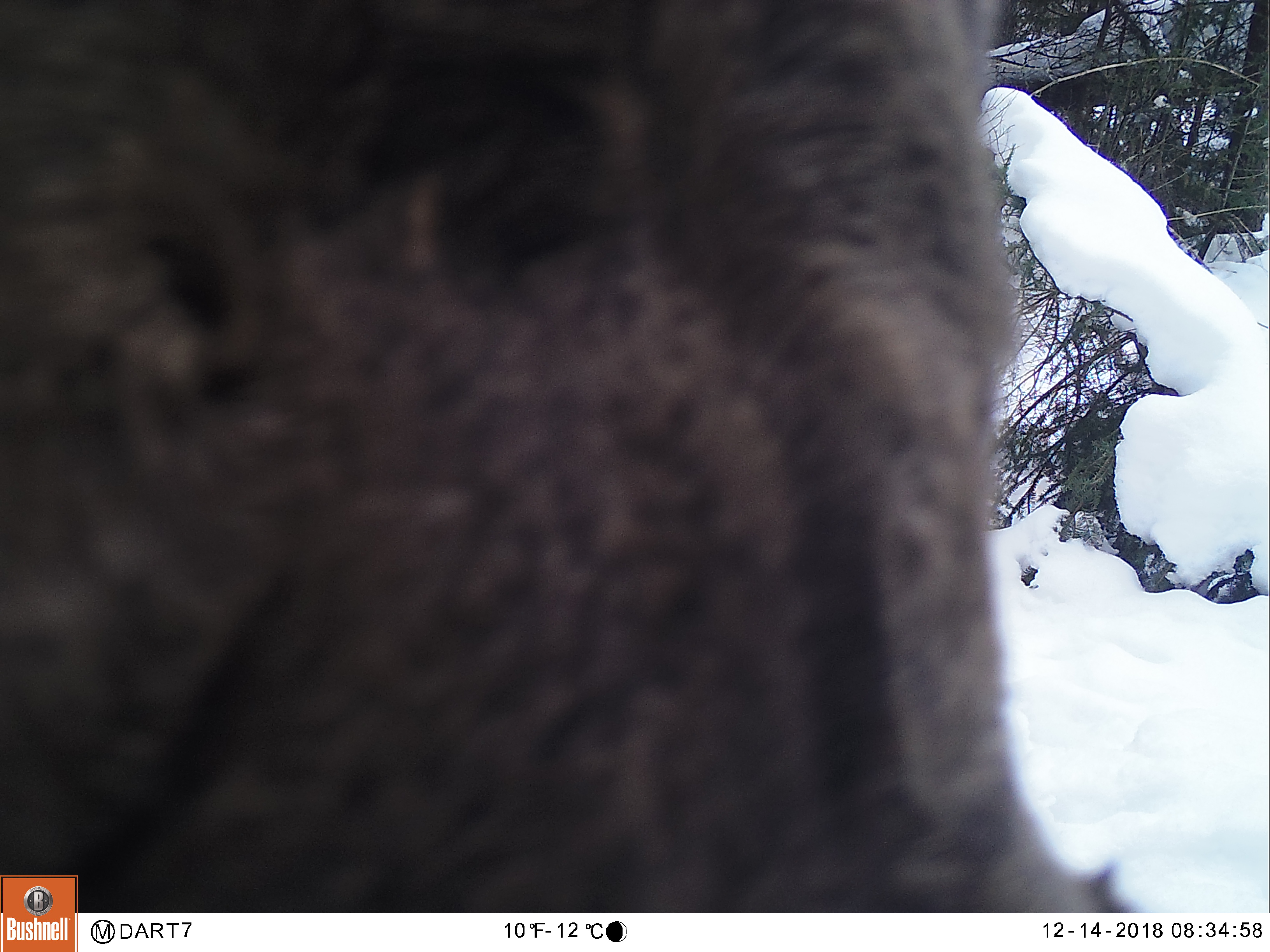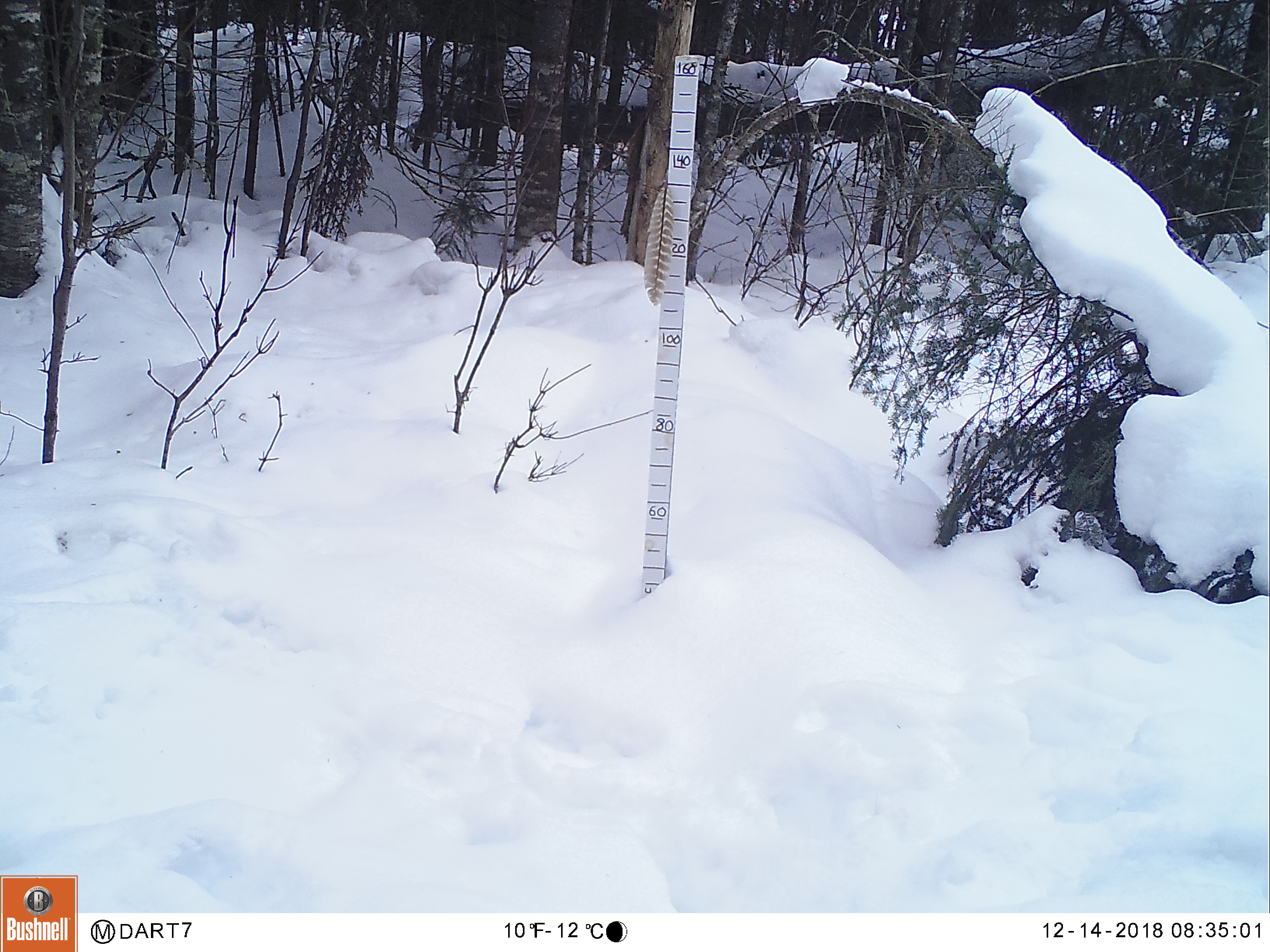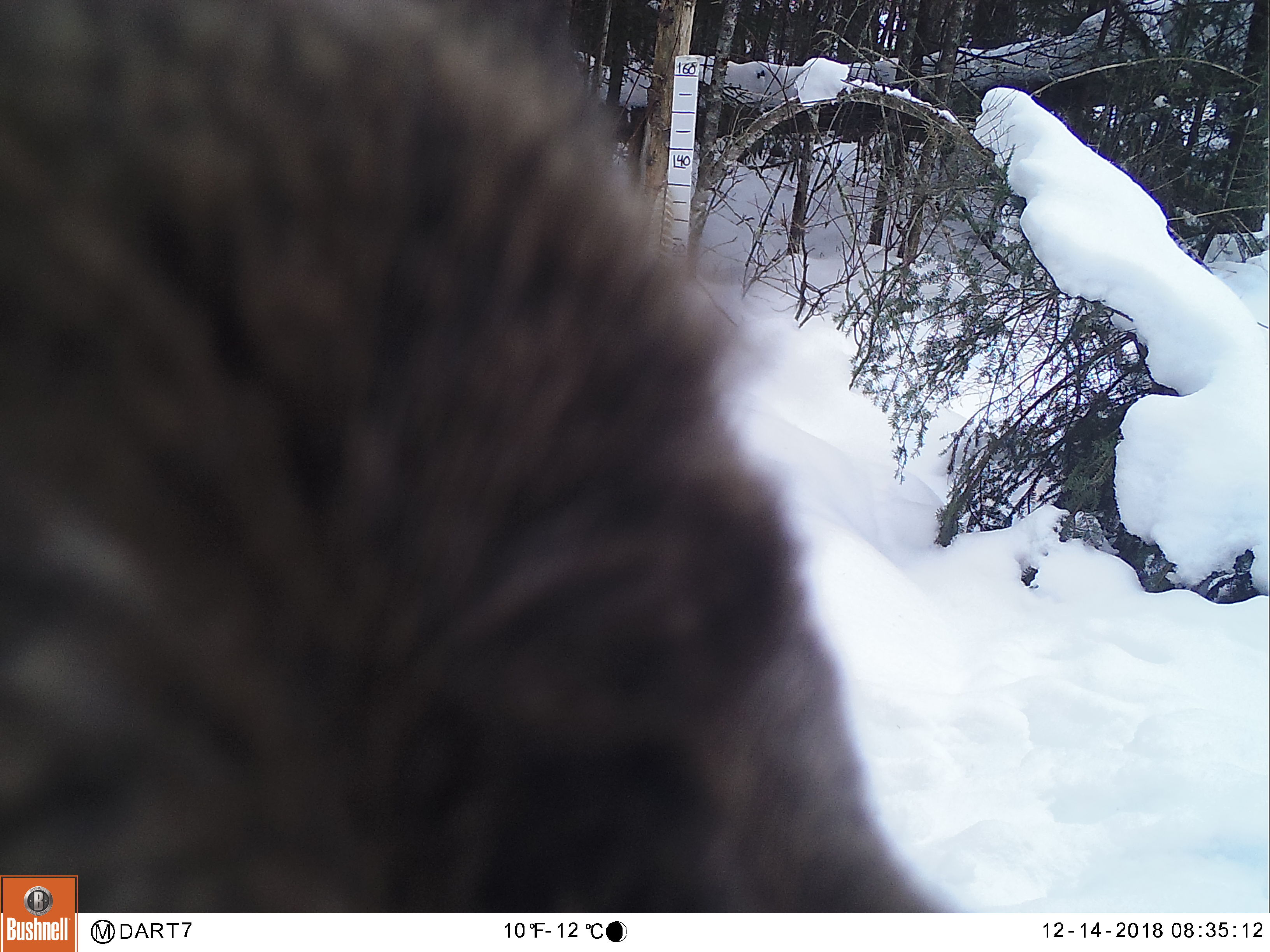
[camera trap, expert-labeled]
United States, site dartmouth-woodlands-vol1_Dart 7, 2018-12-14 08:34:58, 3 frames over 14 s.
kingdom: Animalia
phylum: Chordata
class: Mammalia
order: Artiodactyla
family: Cervidae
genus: Alces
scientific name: Alces alces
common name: moose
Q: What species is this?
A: Moose (Alces alces).